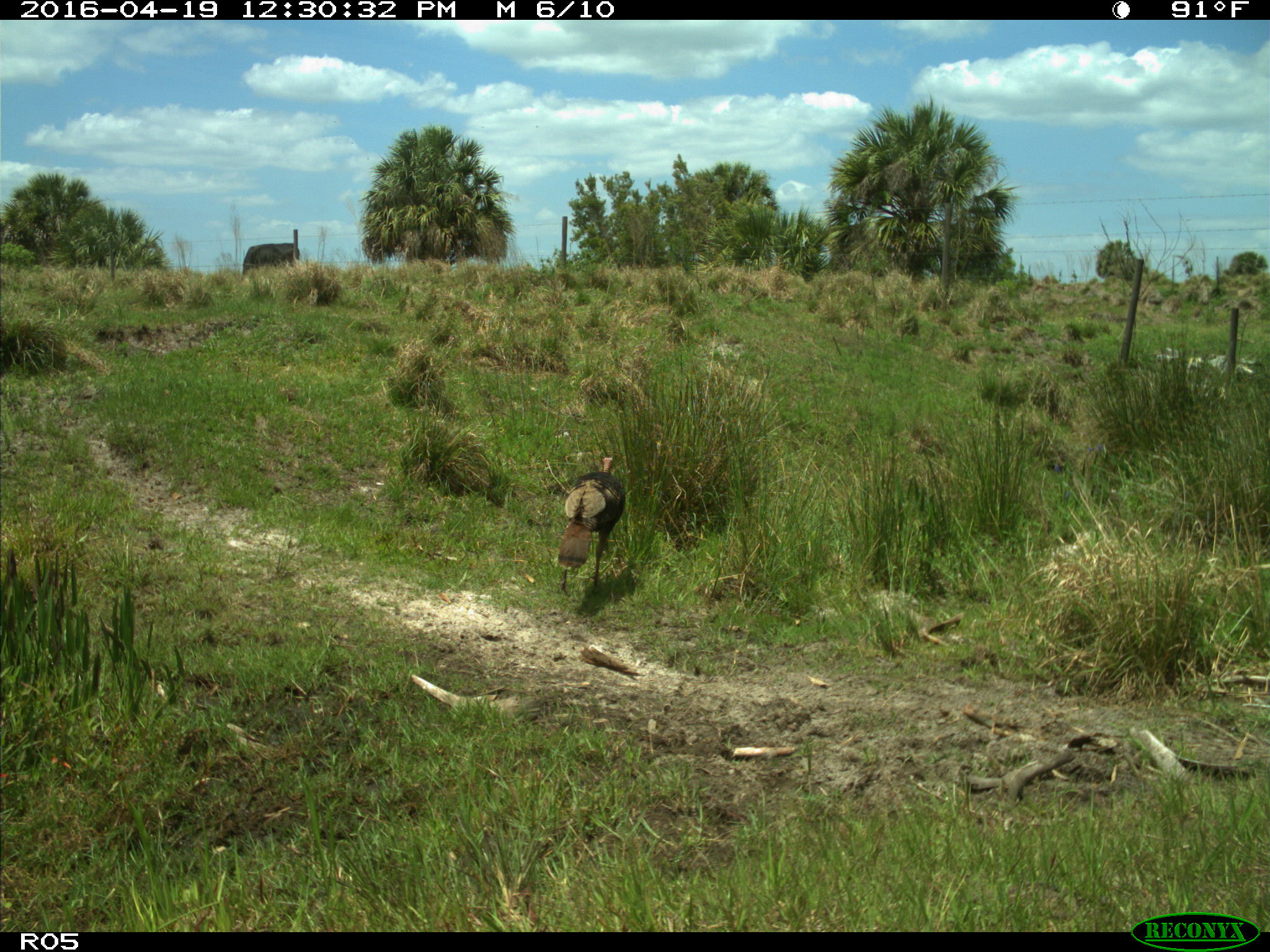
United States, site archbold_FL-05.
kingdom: Animalia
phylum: Chordata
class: Aves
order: Galliformes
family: Phasianidae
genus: Meleagris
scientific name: Meleagris gallopavo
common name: wild turkey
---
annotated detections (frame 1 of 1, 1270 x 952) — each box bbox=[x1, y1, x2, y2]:
animal: bbox=[557, 457, 625, 597]; bbox=[243, 243, 300, 275]